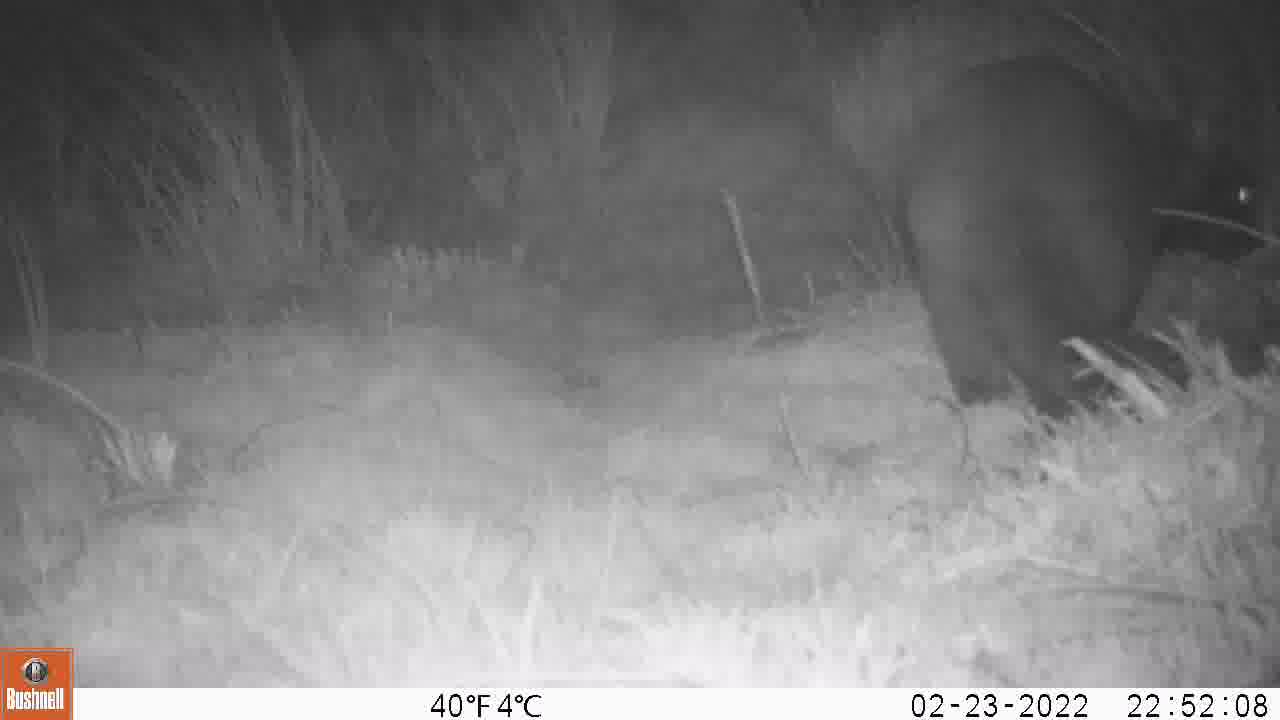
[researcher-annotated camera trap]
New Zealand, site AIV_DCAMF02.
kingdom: Animalia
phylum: Chordata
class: Mammalia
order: Carnivora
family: Felidae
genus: Felis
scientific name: Felis catus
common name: domestic cat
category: cat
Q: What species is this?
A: Cat (domestic cat) (Felis catus).